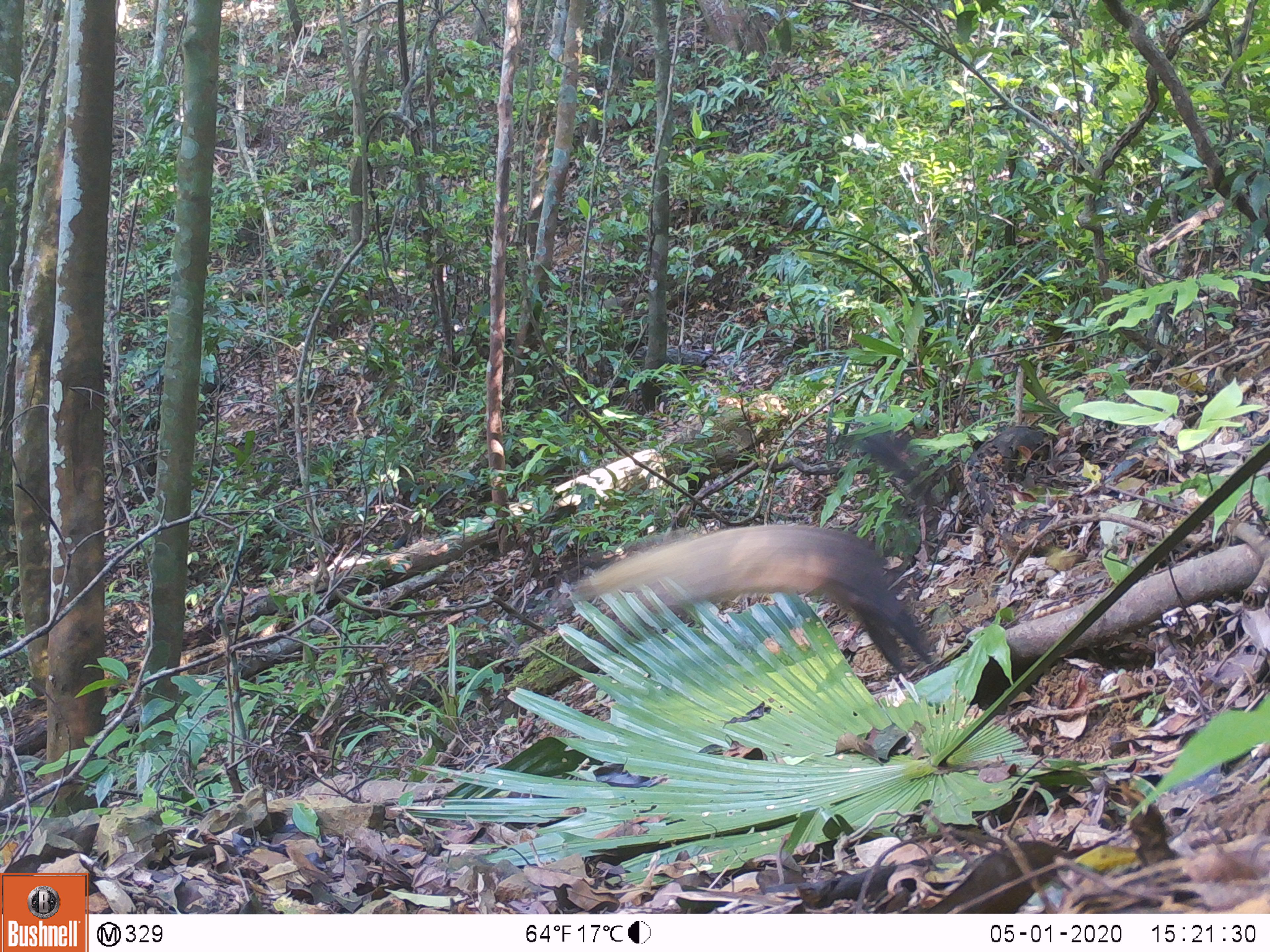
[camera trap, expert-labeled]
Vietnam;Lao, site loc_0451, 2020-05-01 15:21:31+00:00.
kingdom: Animalia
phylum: Chordata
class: Mammalia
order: Carnivora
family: Mustelidae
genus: Martes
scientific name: Martes flavigula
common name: yellow-throated marten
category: yellow throated marten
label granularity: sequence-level